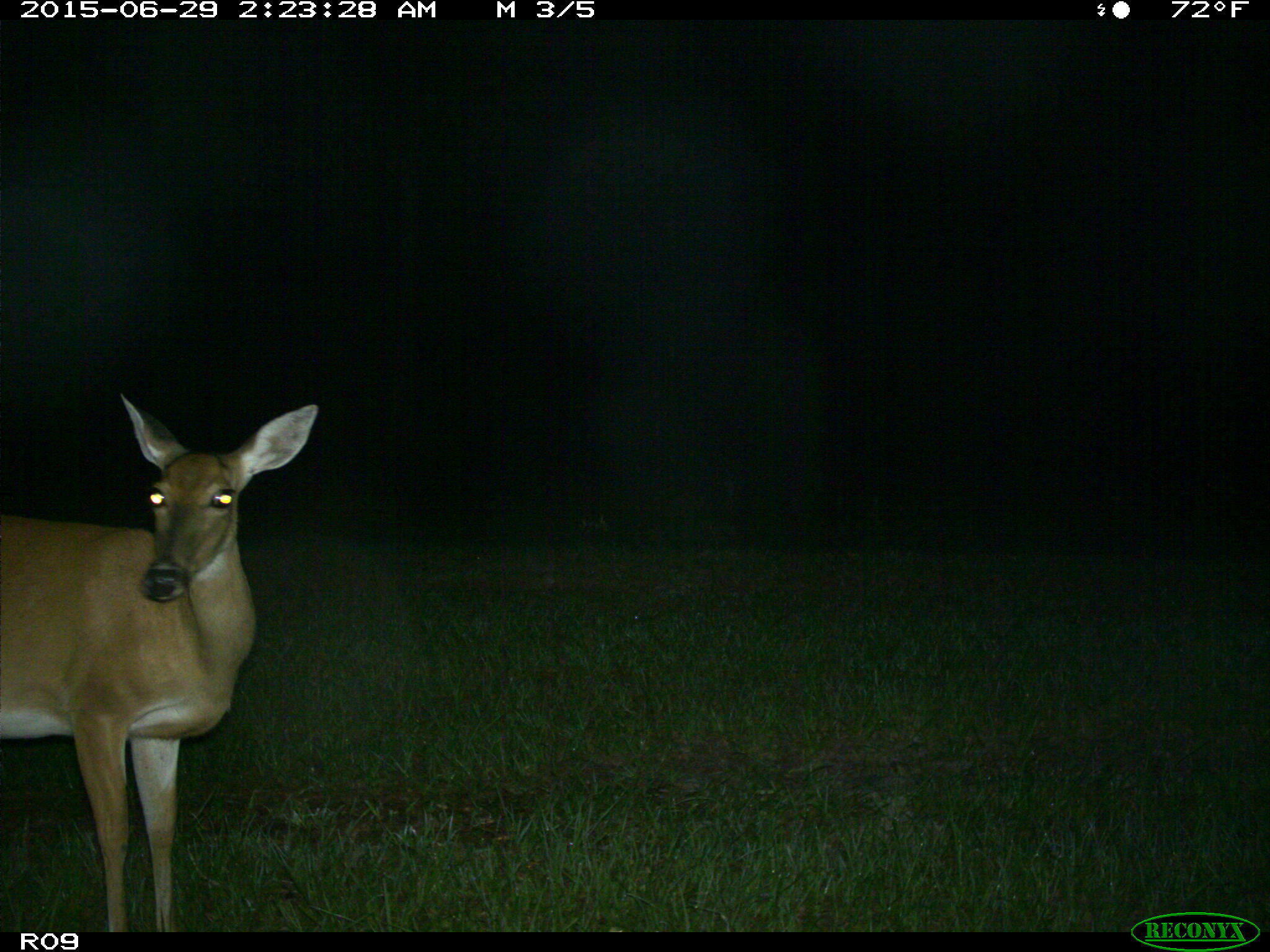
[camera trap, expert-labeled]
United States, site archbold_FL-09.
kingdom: Animalia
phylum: Chordata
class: Mammalia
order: Artiodactyla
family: Cervidae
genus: Odocoileus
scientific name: Odocoileus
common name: deer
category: unidentified deer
Unidentified deer (deer) (Odocoileus).